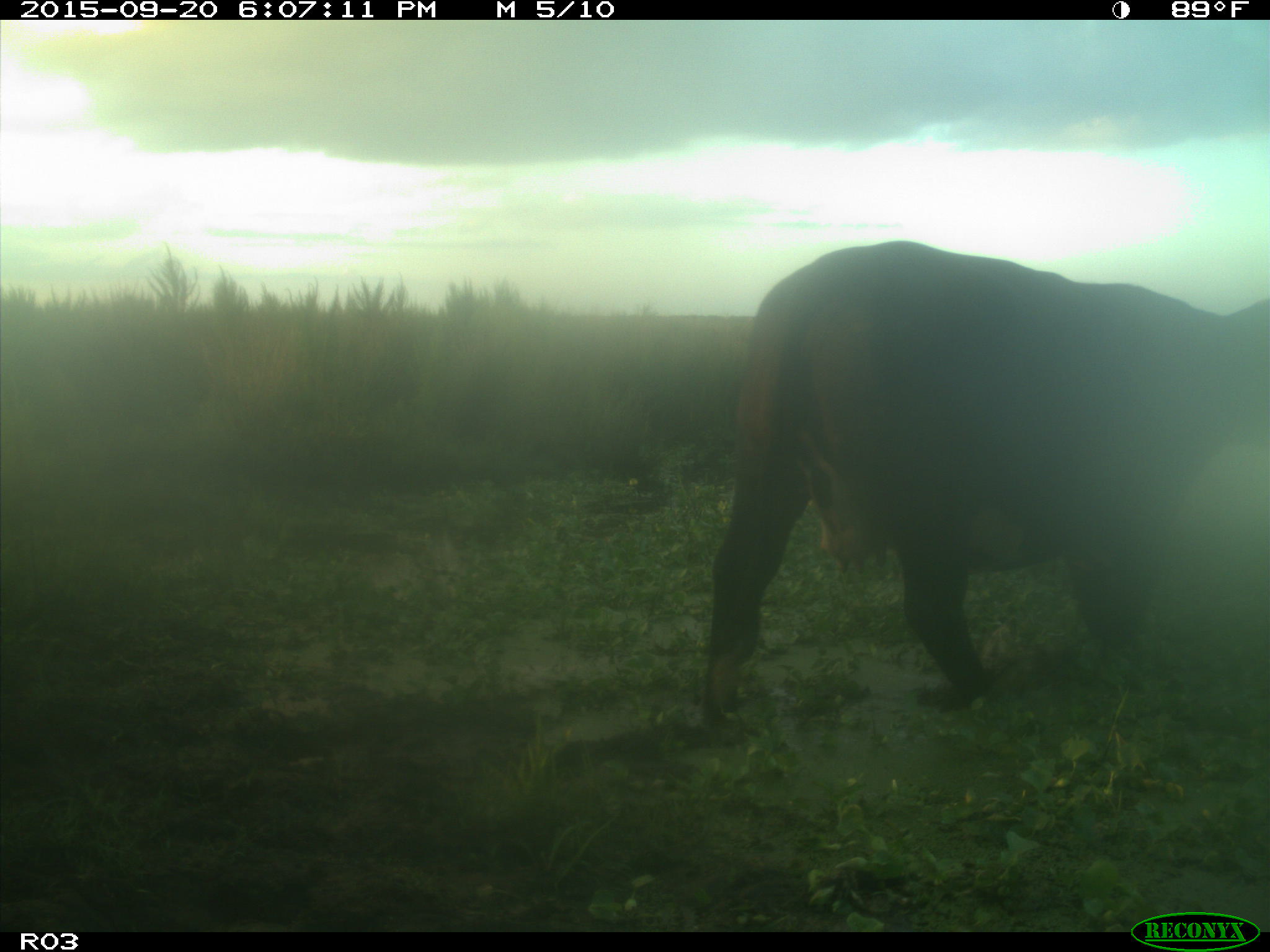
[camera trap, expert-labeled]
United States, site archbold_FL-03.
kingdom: Animalia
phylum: Chordata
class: Mammalia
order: Artiodactyla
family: Bovidae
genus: Bos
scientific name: Bos taurus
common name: domestic cow